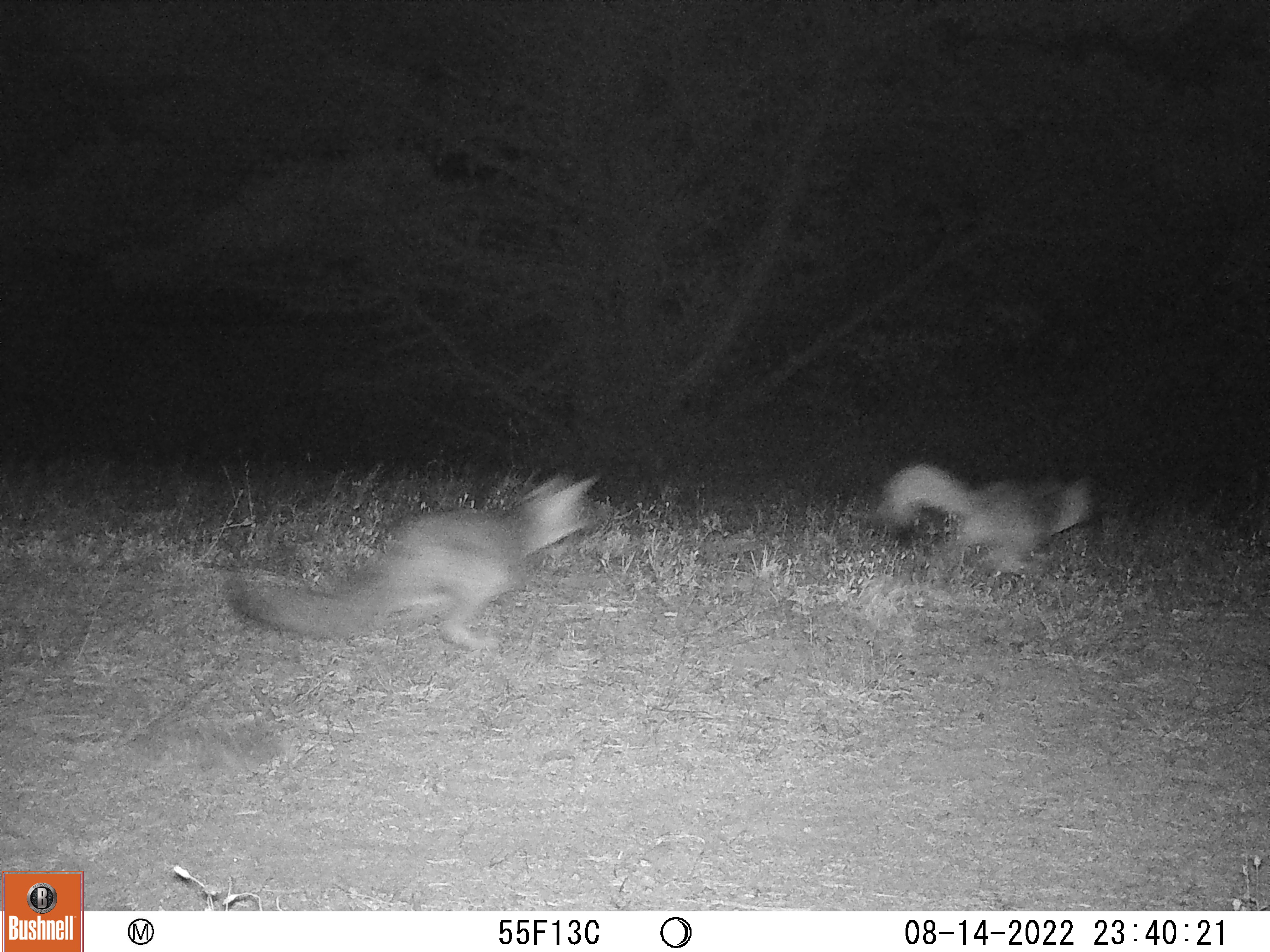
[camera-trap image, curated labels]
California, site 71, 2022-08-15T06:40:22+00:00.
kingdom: Animalia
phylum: Chordata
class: Mammalia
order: Carnivora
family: Canidae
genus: Urocyon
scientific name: Urocyon cinereoargenteus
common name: gray fox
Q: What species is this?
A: Gray fox (Urocyon cinereoargenteus).